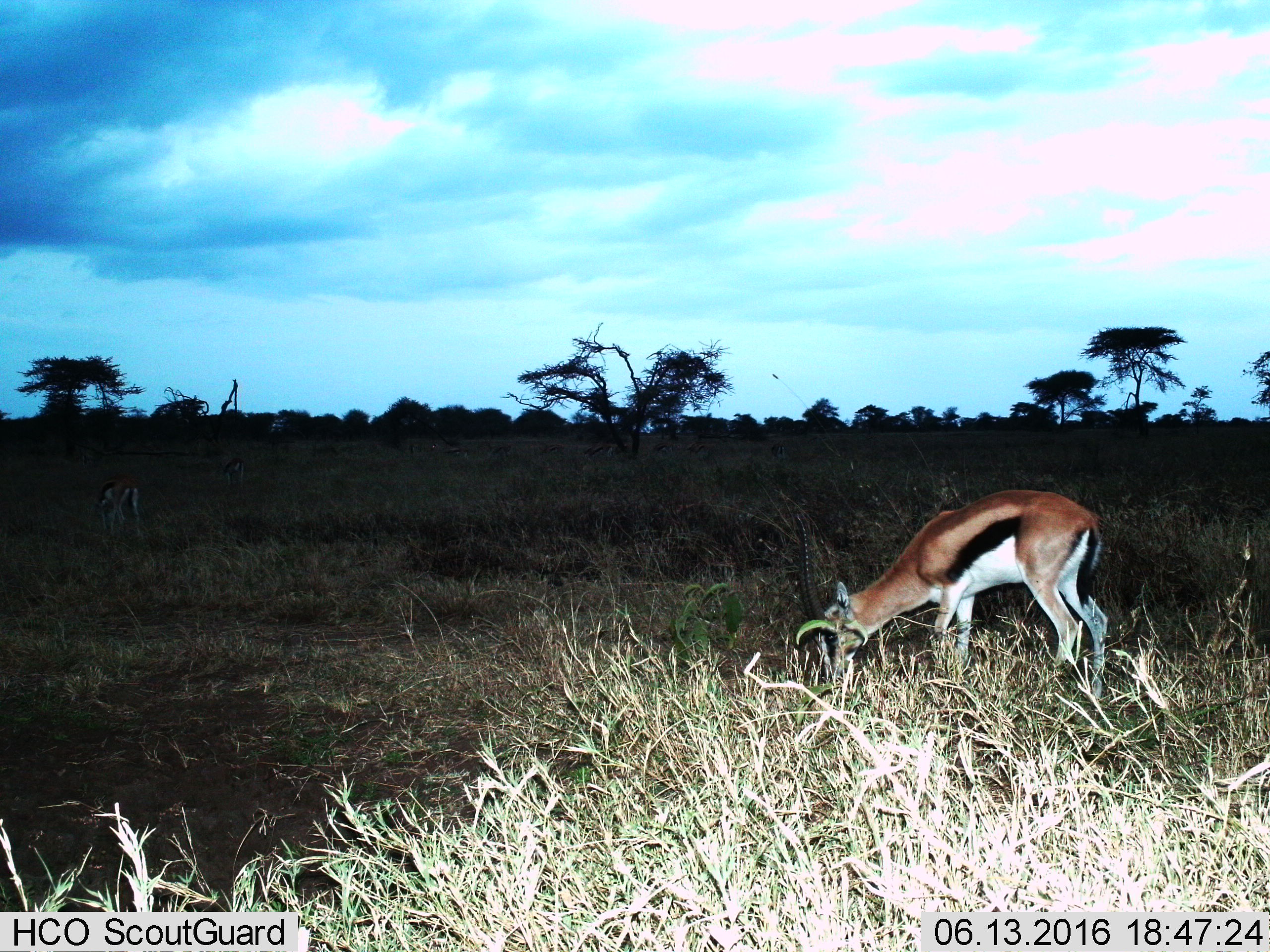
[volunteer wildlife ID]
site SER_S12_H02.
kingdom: Animalia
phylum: Chordata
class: Mammalia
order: Artiodactyla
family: Bovidae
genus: Eudorcas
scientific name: Eudorcas thomsonii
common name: thomson's gazelle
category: gazellethomsons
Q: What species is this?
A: Gazellethomsons (thomson's gazelle) (Eudorcas thomsonii).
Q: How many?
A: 1.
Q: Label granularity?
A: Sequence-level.